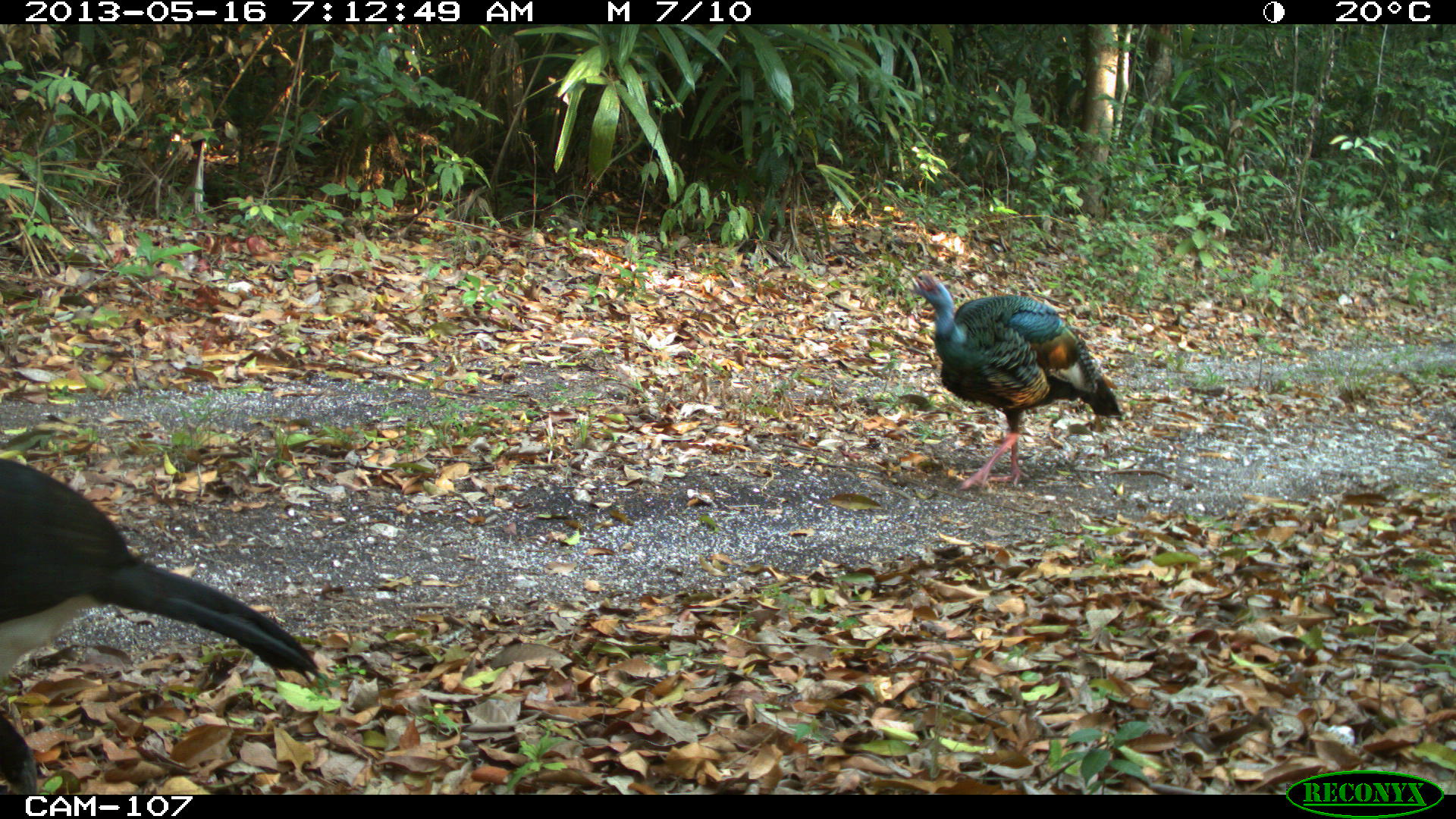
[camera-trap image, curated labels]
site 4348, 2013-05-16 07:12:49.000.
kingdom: Animalia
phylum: Chordata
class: Aves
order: Galliformes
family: Phasianidae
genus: Meleagris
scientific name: Meleagris ocellata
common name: ocellated turkey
Meleagris ocellata (ocellated turkey), count 1, sex male.